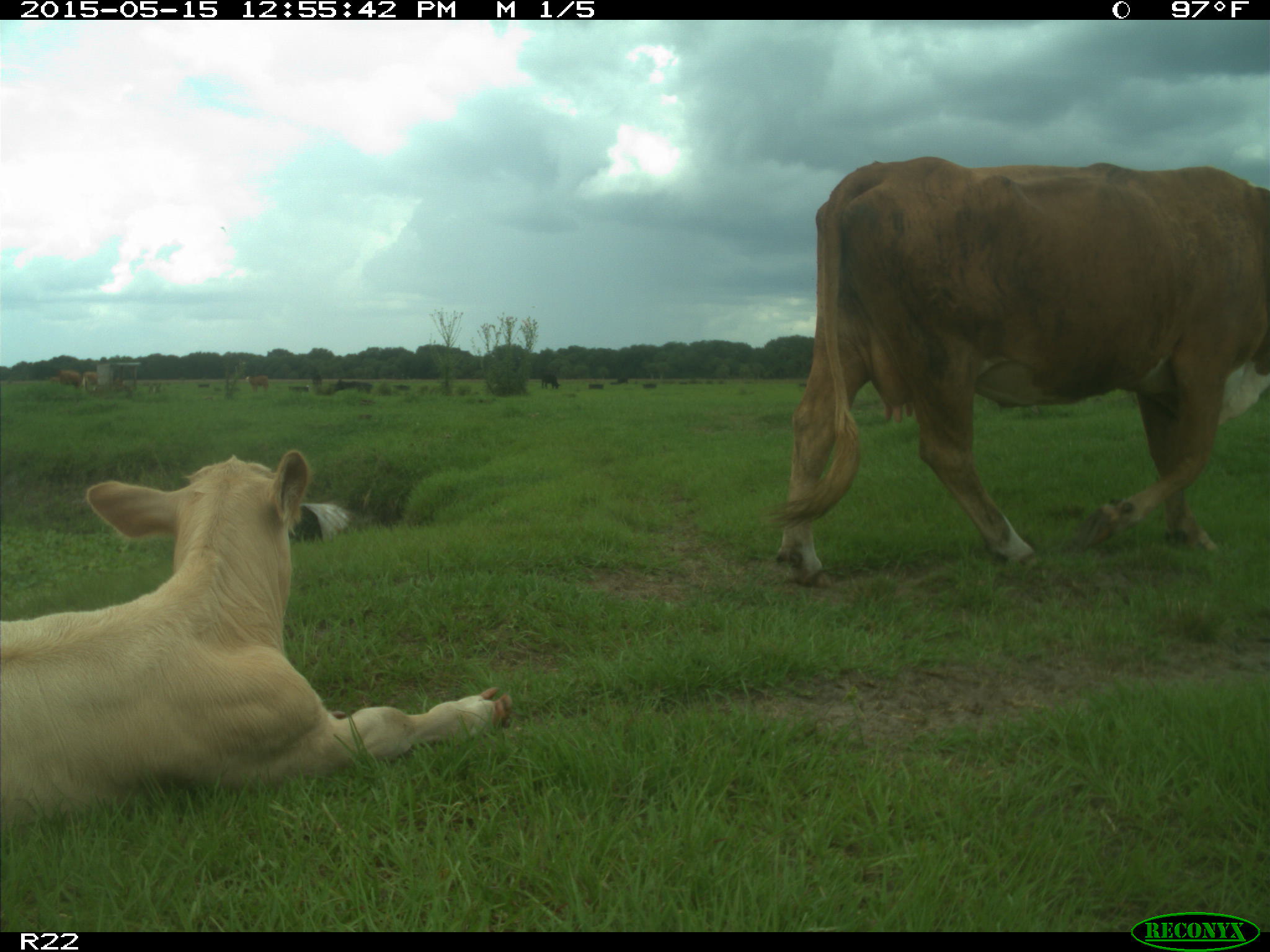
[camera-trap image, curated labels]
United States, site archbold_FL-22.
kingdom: Animalia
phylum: Chordata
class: Mammalia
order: Artiodactyla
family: Bovidae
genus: Bos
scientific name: Bos taurus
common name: domestic cow